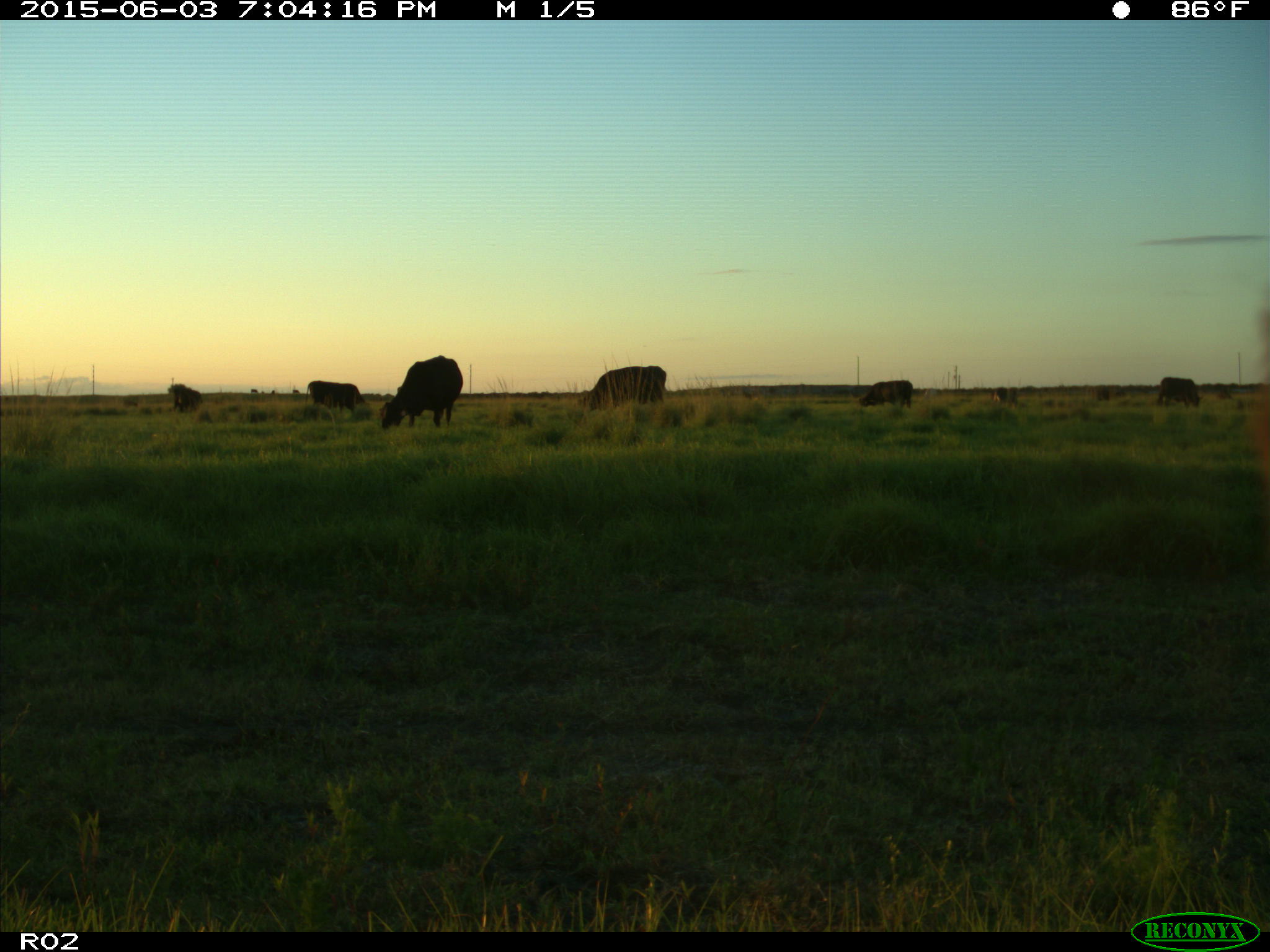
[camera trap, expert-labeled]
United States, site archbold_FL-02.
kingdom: Animalia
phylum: Chordata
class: Mammalia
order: Artiodactyla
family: Bovidae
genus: Bos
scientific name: Bos taurus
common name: domestic cow